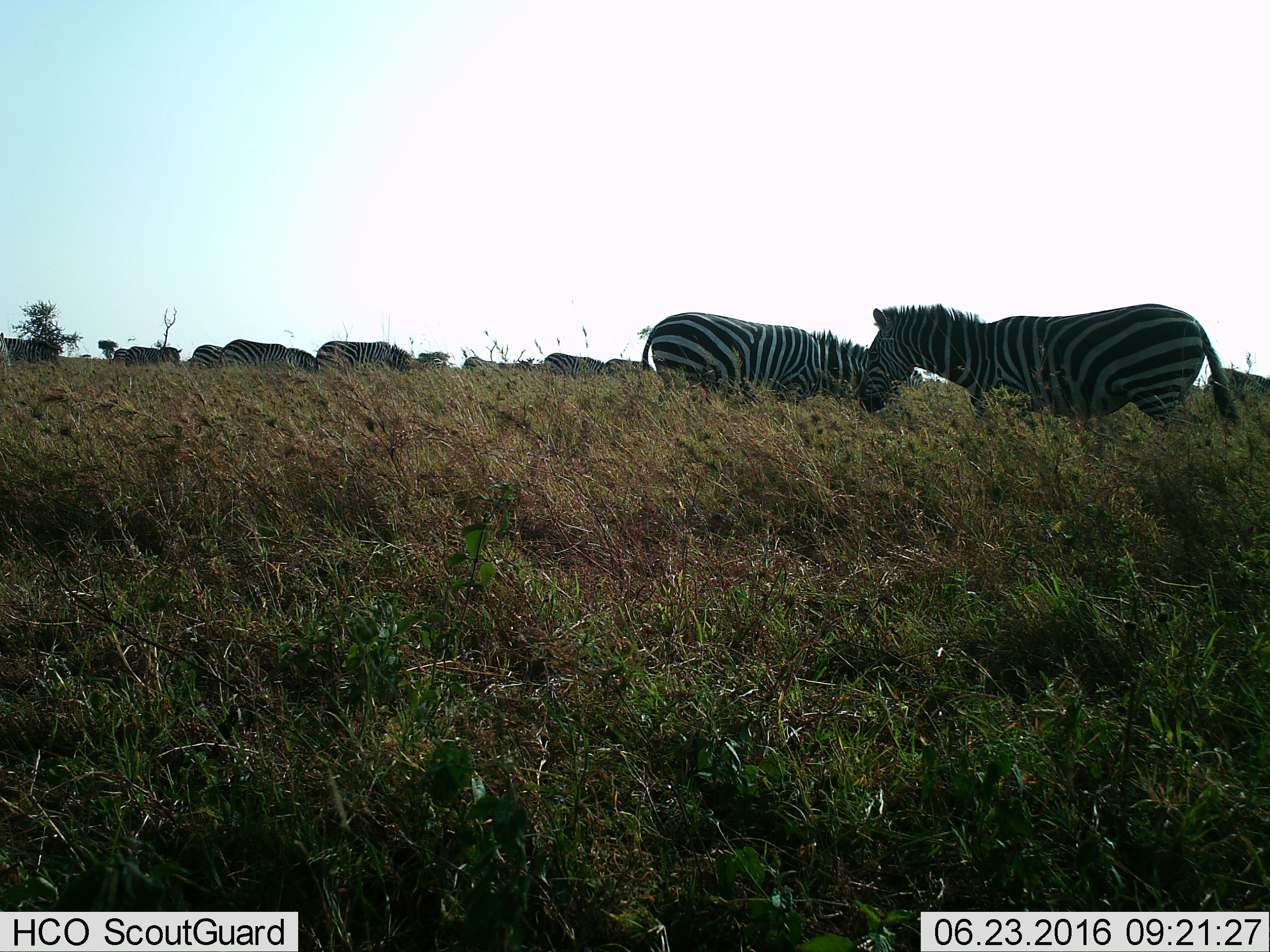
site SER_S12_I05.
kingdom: Animalia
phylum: Chordata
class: Mammalia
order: Perissodactyla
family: Equidae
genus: Equus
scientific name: Equus quagga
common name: plains zebra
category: zebraplains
Zebraplains (plains zebra) (Equus quagga), count 11-50. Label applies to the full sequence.